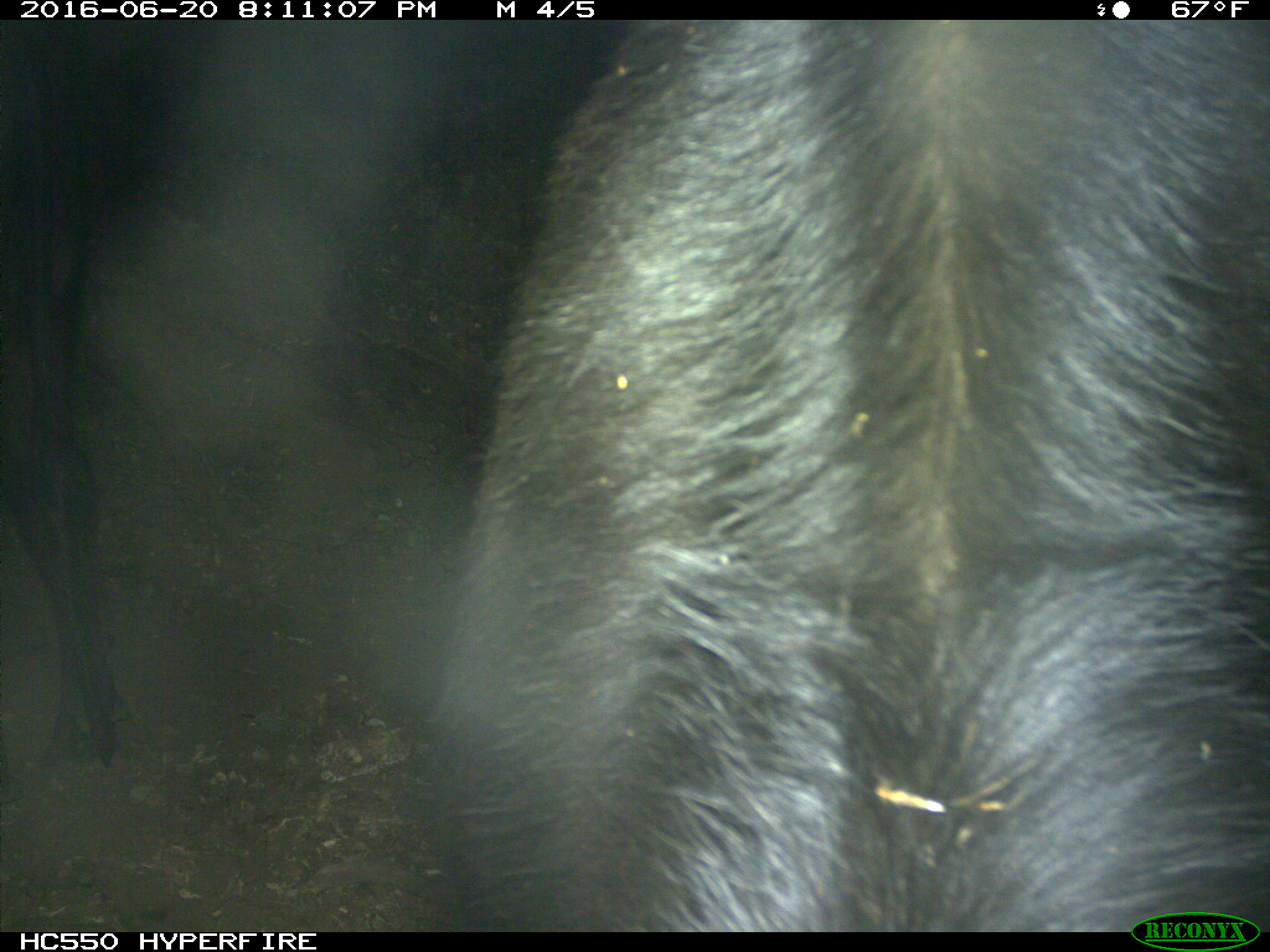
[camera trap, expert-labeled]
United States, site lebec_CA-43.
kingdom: Animalia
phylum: Chordata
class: Mammalia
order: Artiodactyla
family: Bovidae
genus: Bos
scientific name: Bos taurus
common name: domestic cow